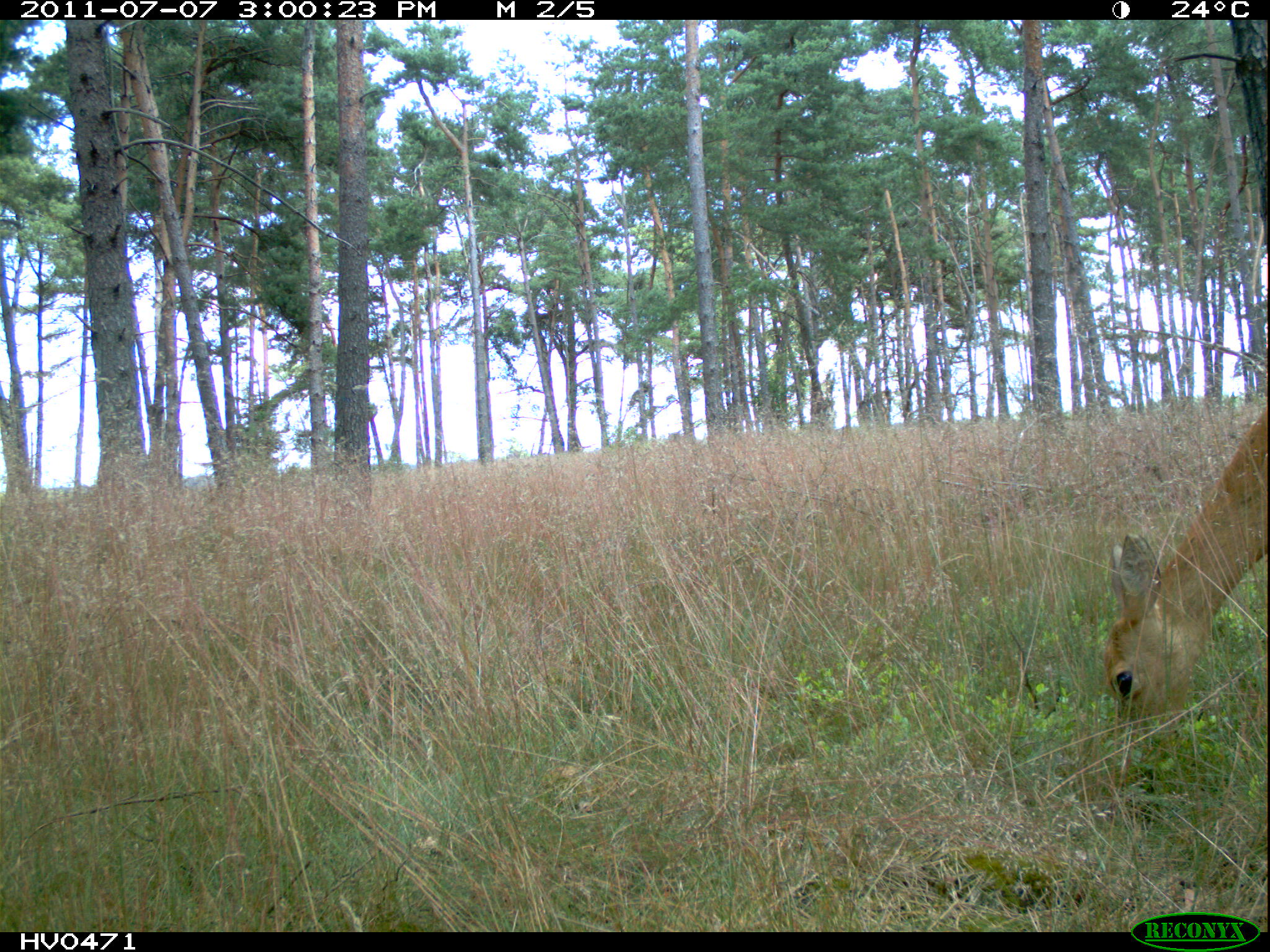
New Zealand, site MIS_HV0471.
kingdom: Animalia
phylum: Chordata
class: Mammalia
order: Artiodactyla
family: Cervidae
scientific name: Cervidae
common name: deer